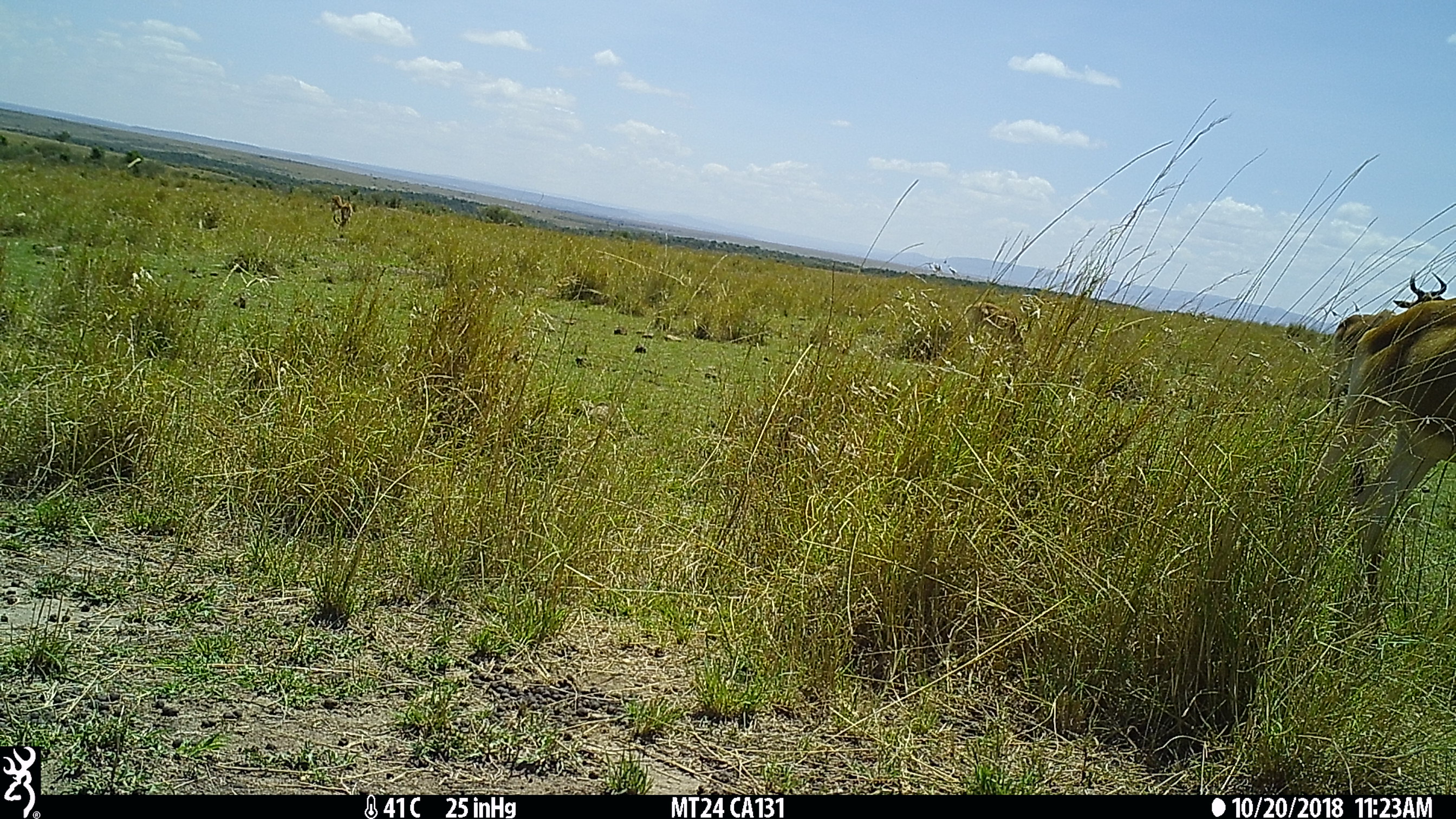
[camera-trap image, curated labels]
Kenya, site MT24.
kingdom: Animalia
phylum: Chordata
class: Mammalia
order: Artiodactyla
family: Bovidae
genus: Alcelaphus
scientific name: Alcelaphus buselaphus cokii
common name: coke's hartebeest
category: hartebeest cokes